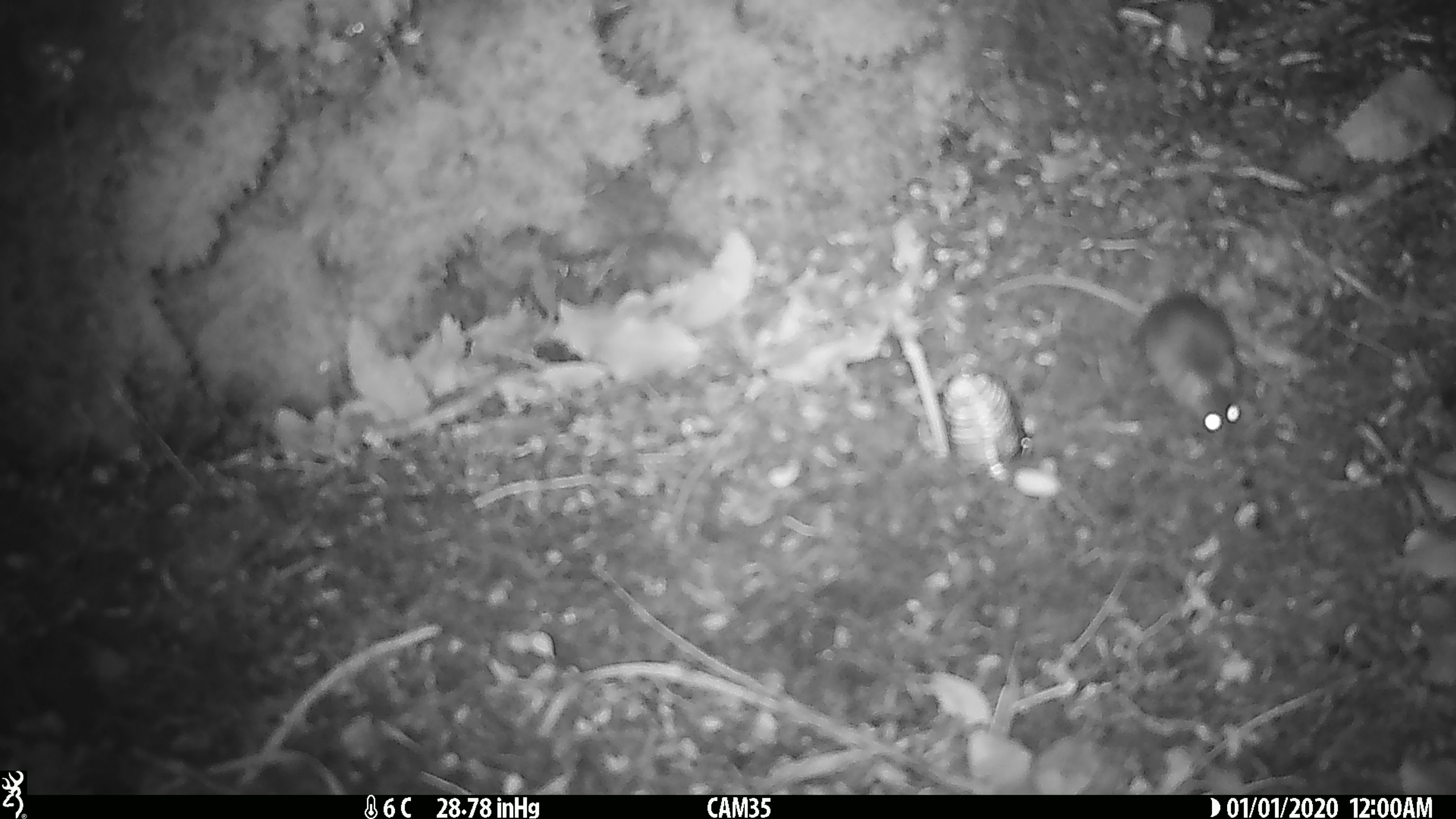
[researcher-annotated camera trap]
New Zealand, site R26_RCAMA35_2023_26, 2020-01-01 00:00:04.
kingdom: Animalia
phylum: Chordata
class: Mammalia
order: Rodentia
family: Muridae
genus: Mus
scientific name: Mus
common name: mouse